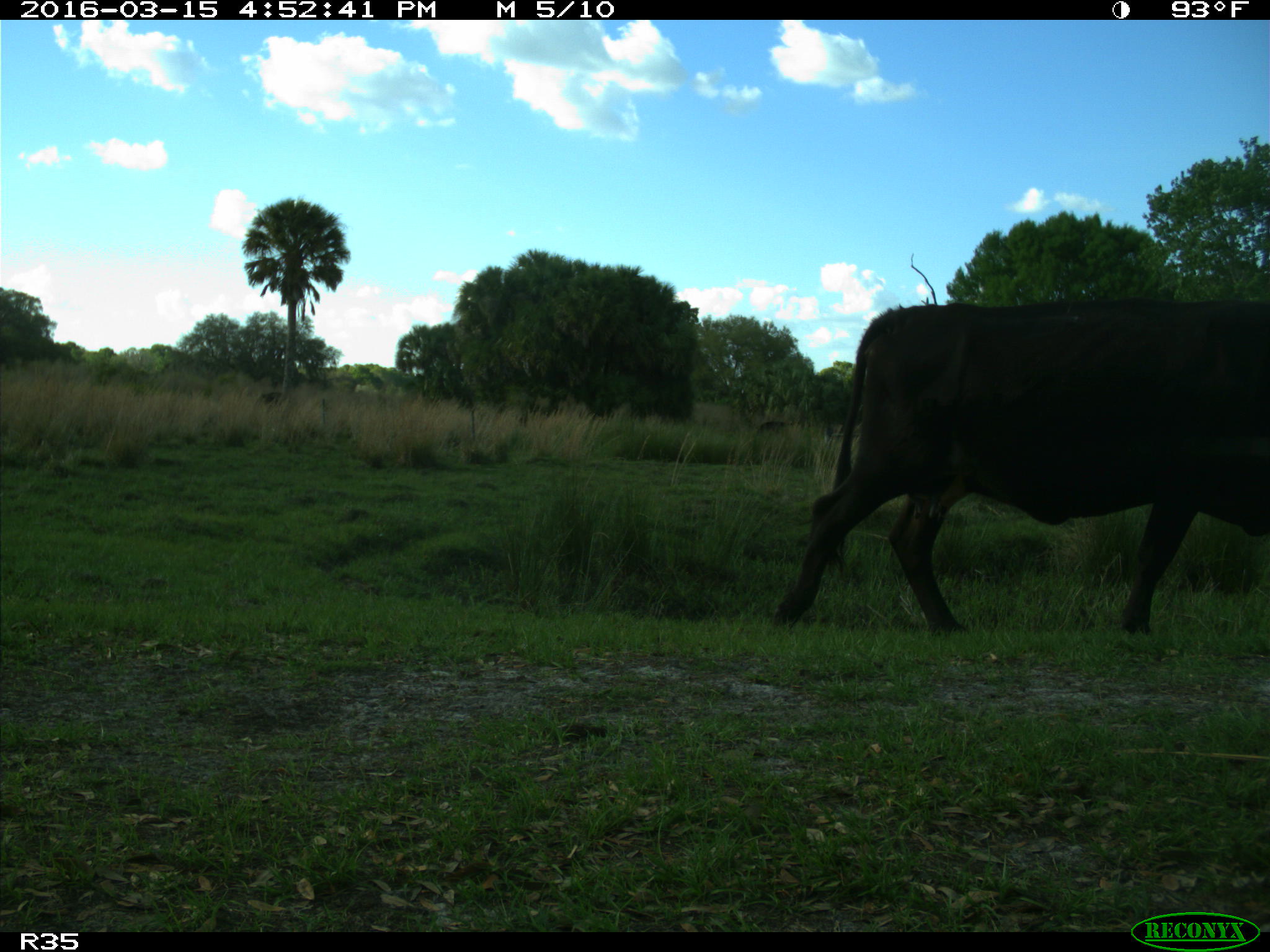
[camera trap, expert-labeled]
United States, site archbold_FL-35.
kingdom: Animalia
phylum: Chordata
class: Mammalia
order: Artiodactyla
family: Bovidae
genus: Bos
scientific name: Bos taurus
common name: domestic cow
Bos taurus (domestic cow).